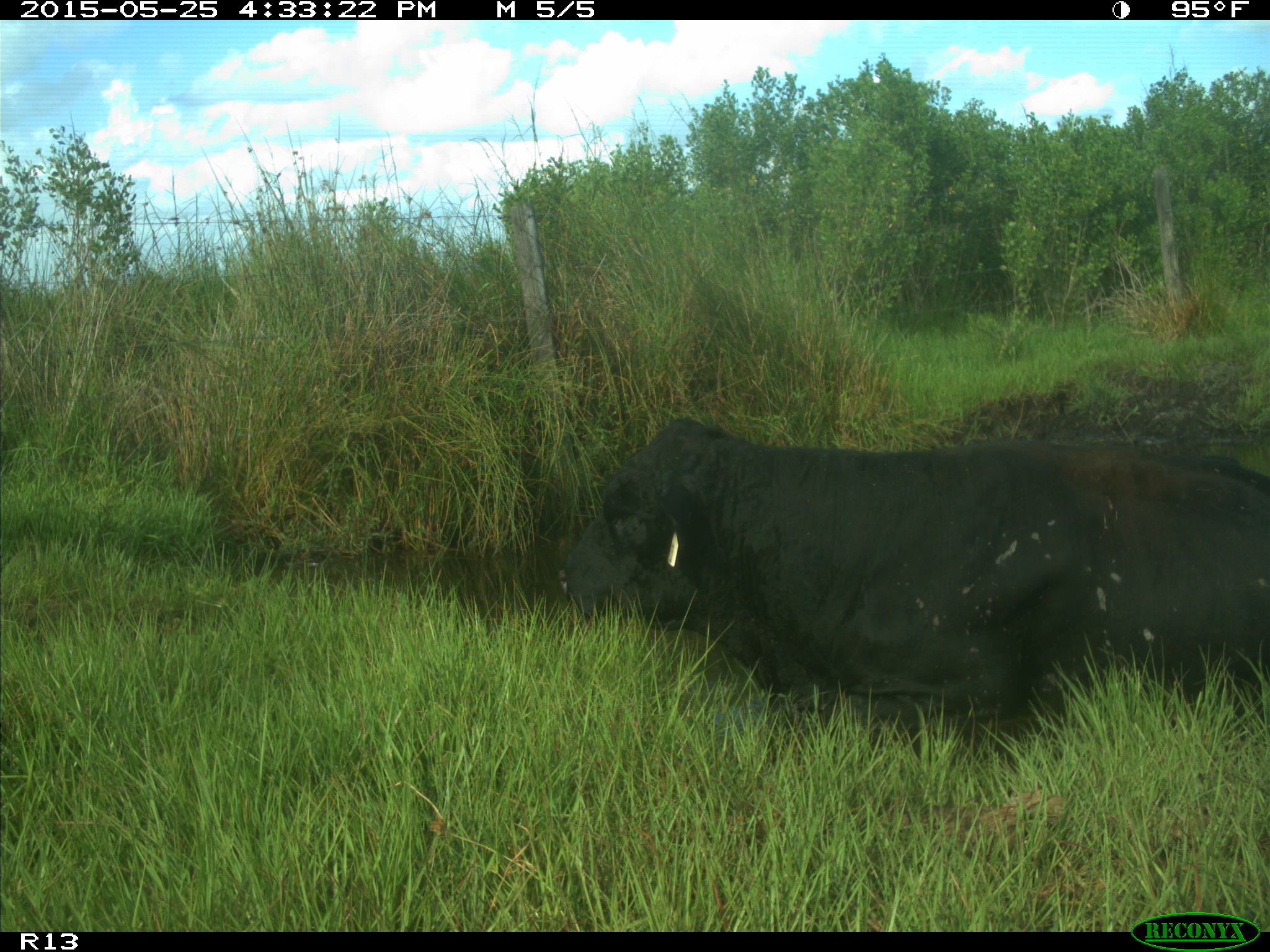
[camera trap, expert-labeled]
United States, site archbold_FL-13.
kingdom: Animalia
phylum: Chordata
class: Mammalia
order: Artiodactyla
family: Bovidae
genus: Bos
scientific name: Bos taurus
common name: domestic cow